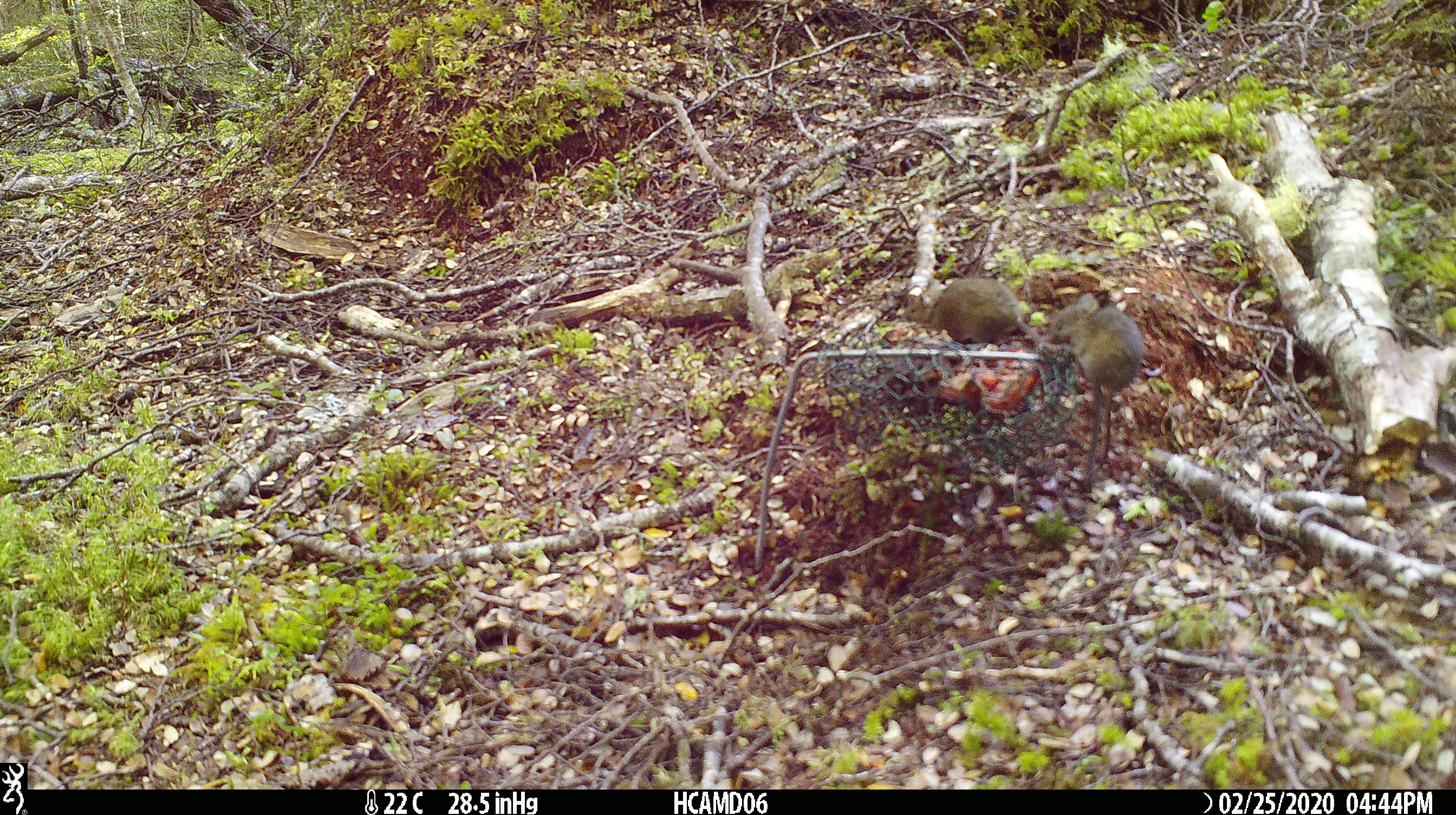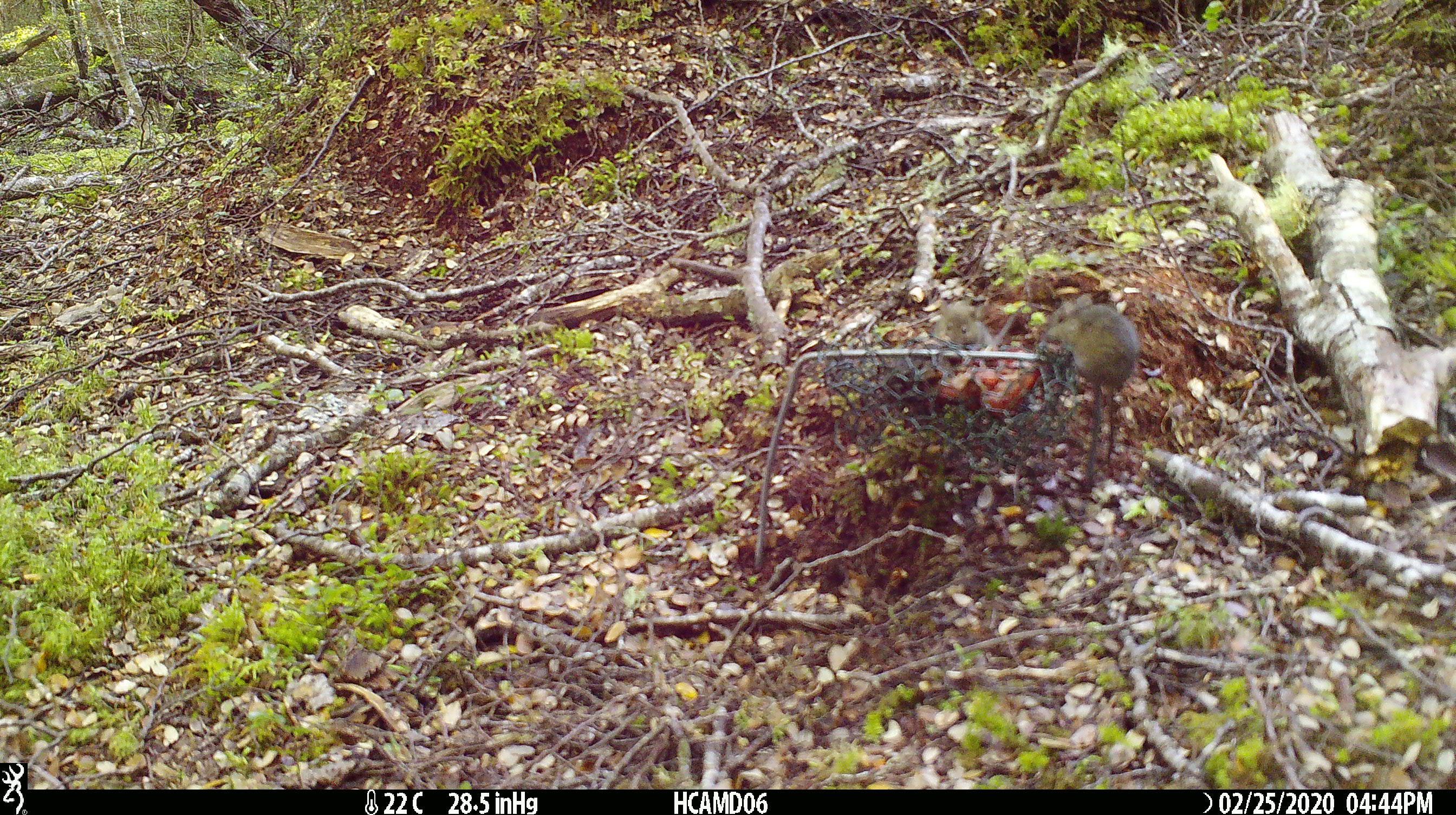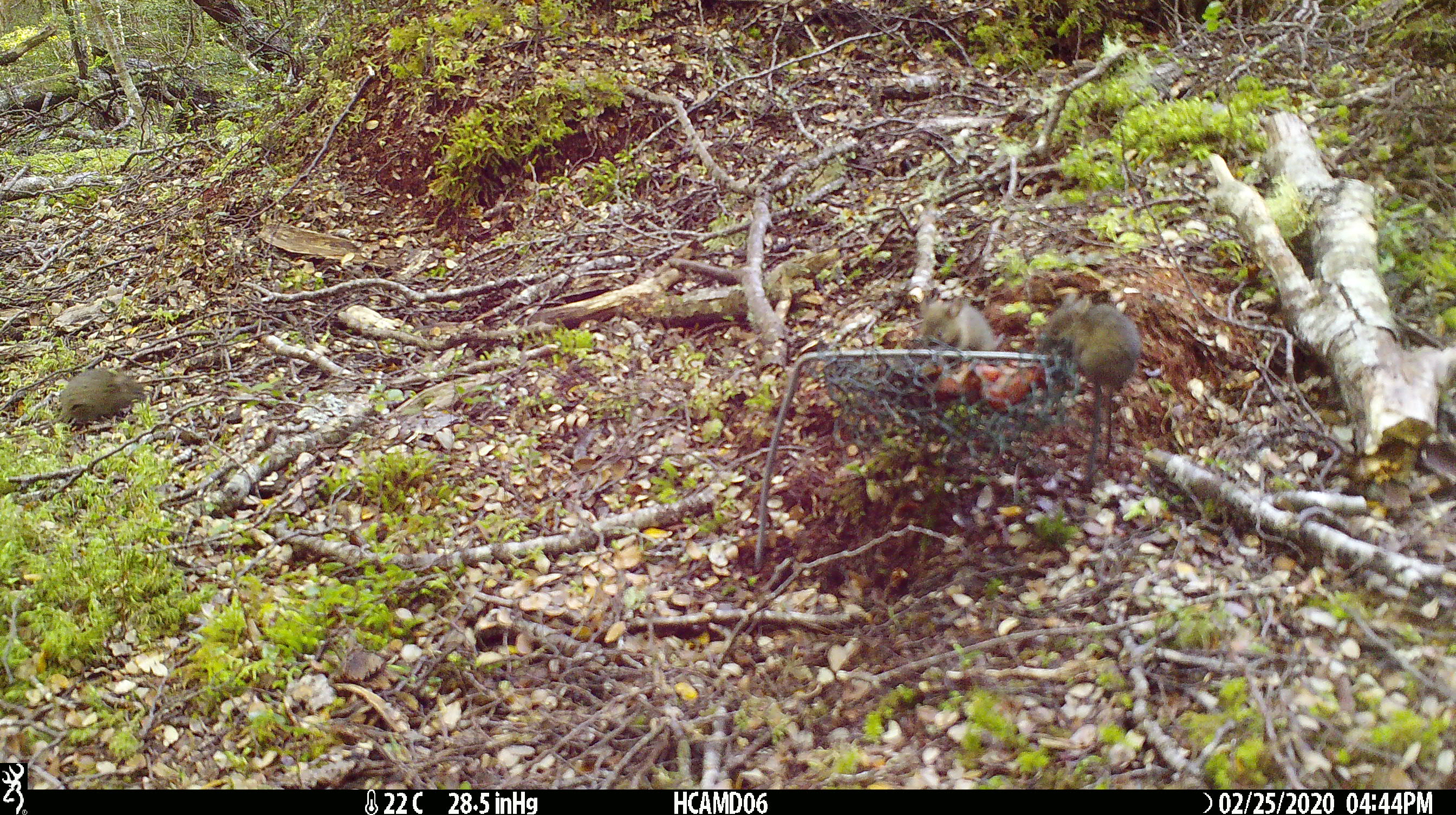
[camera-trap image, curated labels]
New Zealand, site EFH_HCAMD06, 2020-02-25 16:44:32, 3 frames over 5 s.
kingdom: Animalia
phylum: Chordata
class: Mammalia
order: Rodentia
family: Muridae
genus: Mus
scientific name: Mus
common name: mouse